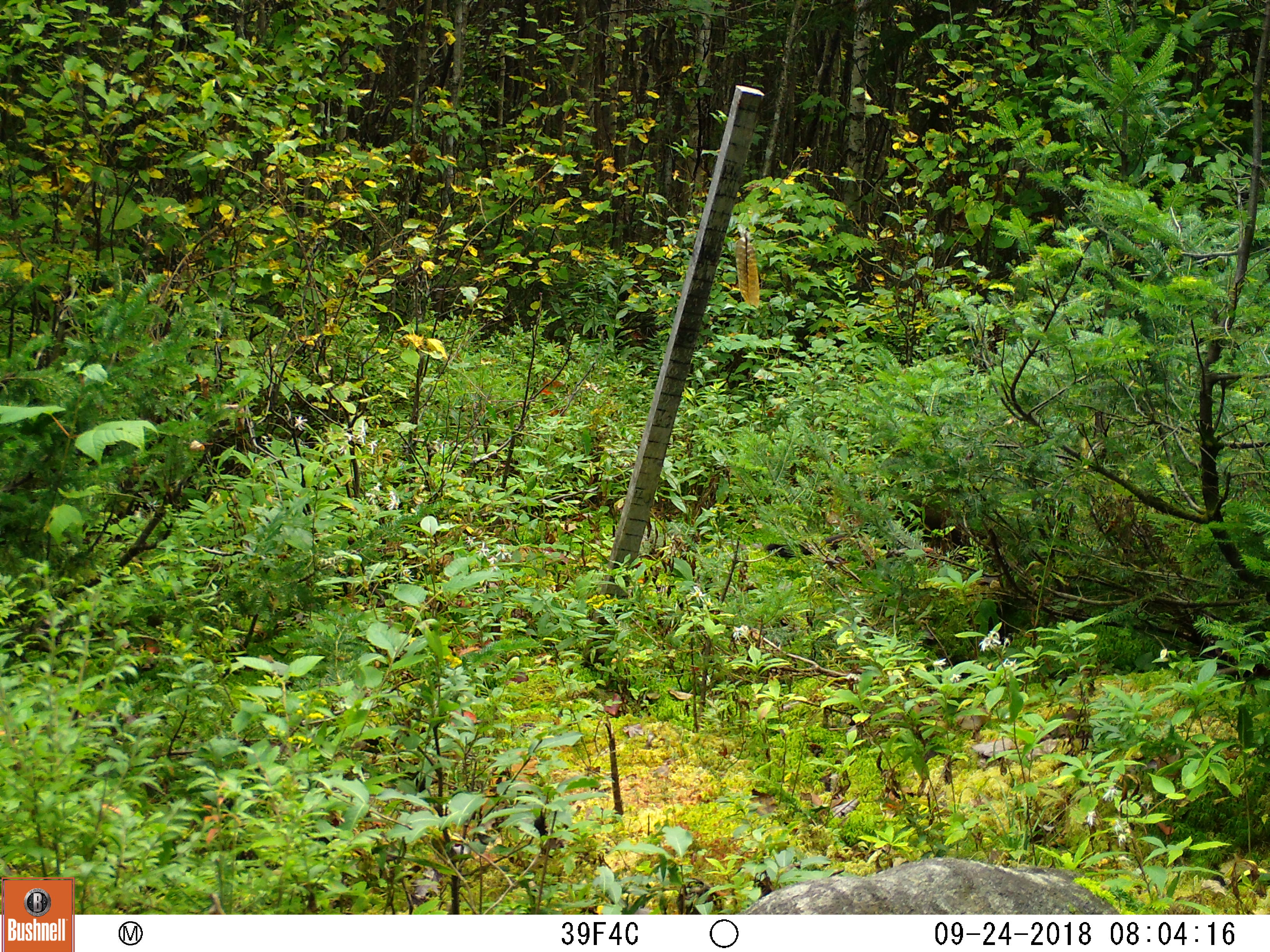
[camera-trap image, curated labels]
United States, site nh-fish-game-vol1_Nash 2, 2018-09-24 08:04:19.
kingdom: Animalia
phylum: Chordata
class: Mammalia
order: Carnivora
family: Mustelidae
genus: Pekania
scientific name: Pekania pennanti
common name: fisher